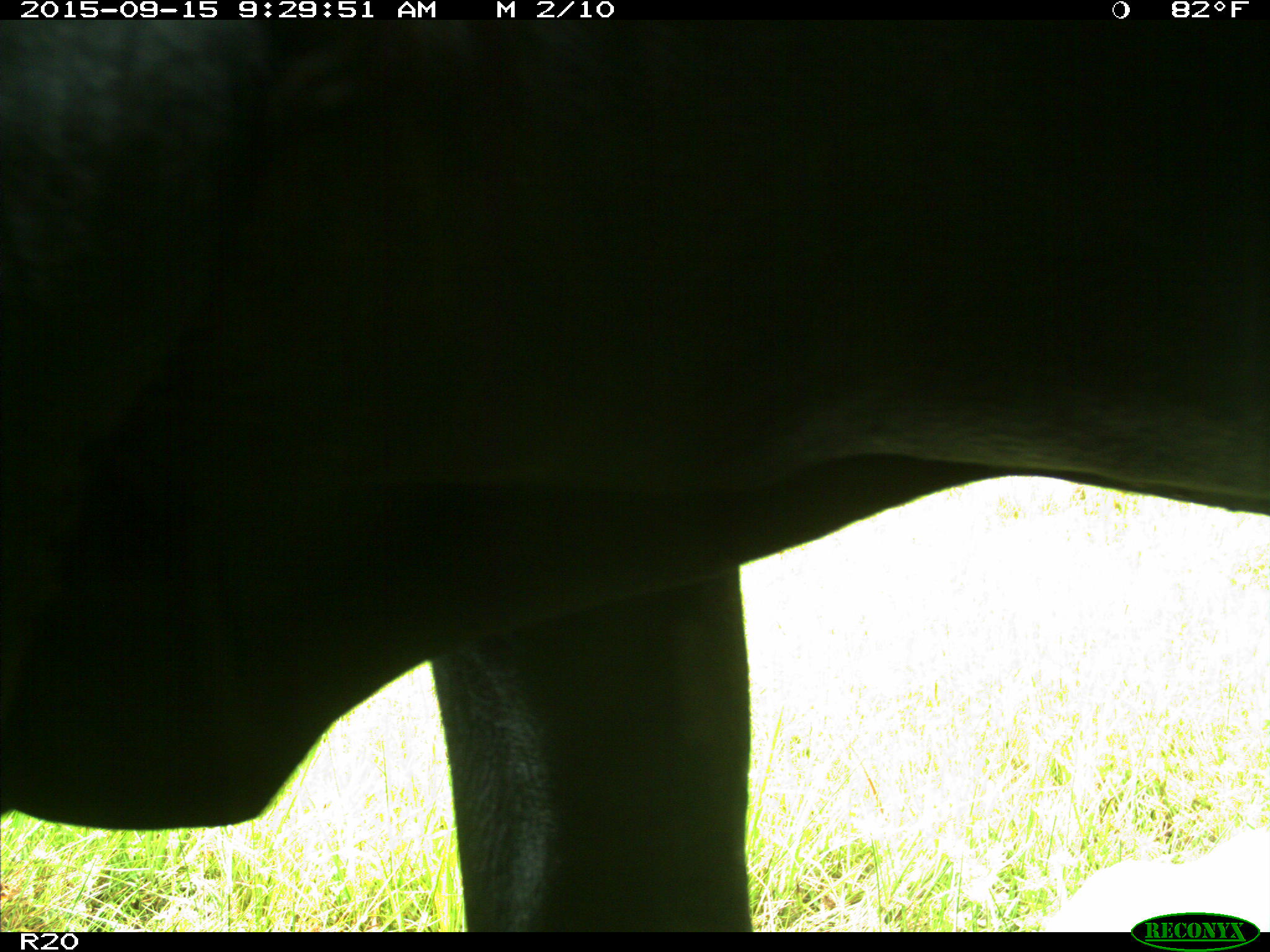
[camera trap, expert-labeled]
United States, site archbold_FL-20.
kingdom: Animalia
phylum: Chordata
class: Mammalia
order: Artiodactyla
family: Bovidae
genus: Bos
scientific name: Bos taurus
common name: domestic cow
Bos taurus (domestic cow).